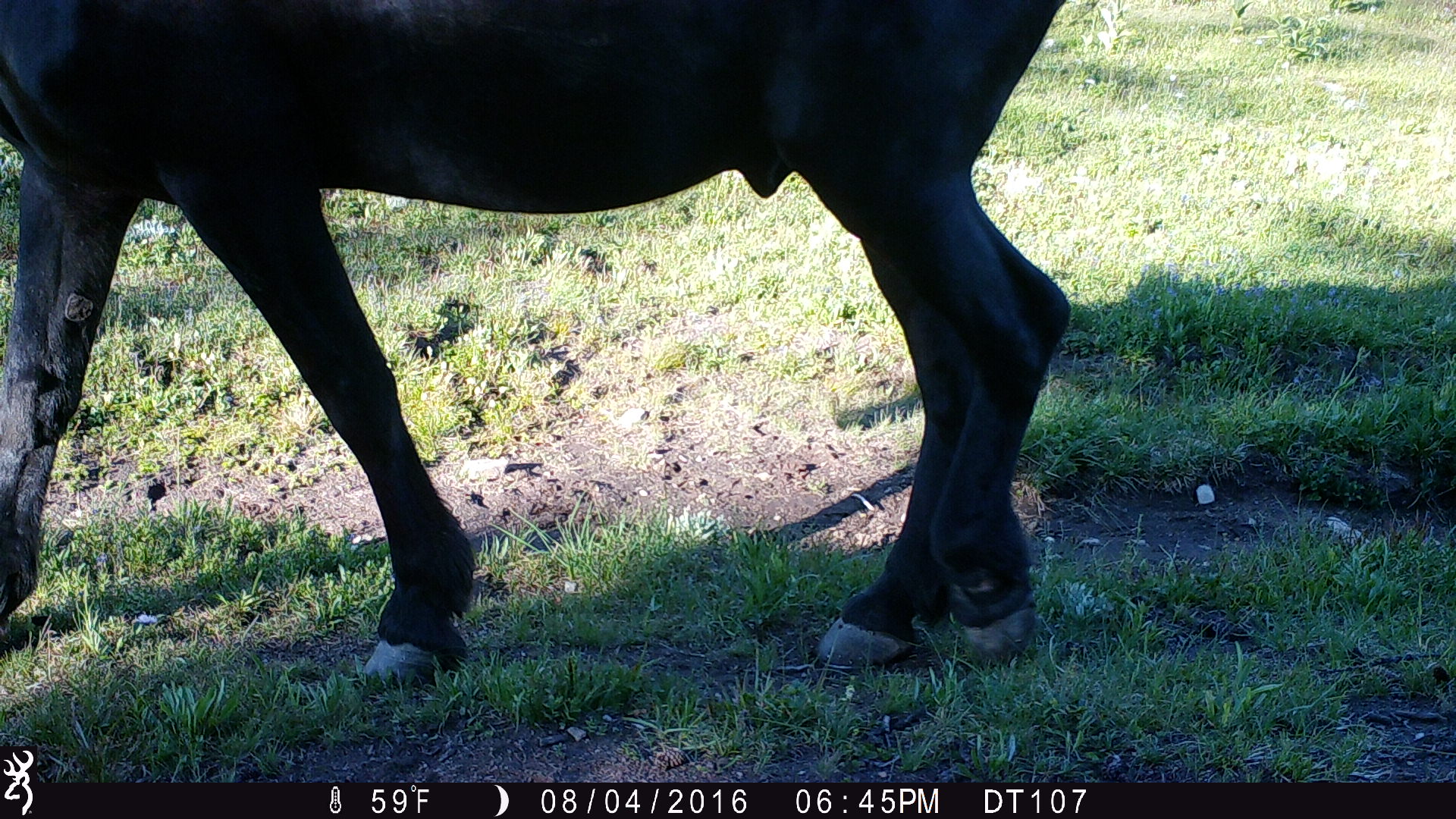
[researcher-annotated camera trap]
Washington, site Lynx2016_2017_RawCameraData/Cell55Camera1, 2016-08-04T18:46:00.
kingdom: Animalia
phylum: Chordata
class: Mammalia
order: Perissodactyla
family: Equidae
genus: Equus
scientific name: Equus caballus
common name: domestic horse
Domestic horse (Equus caballus). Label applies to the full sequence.